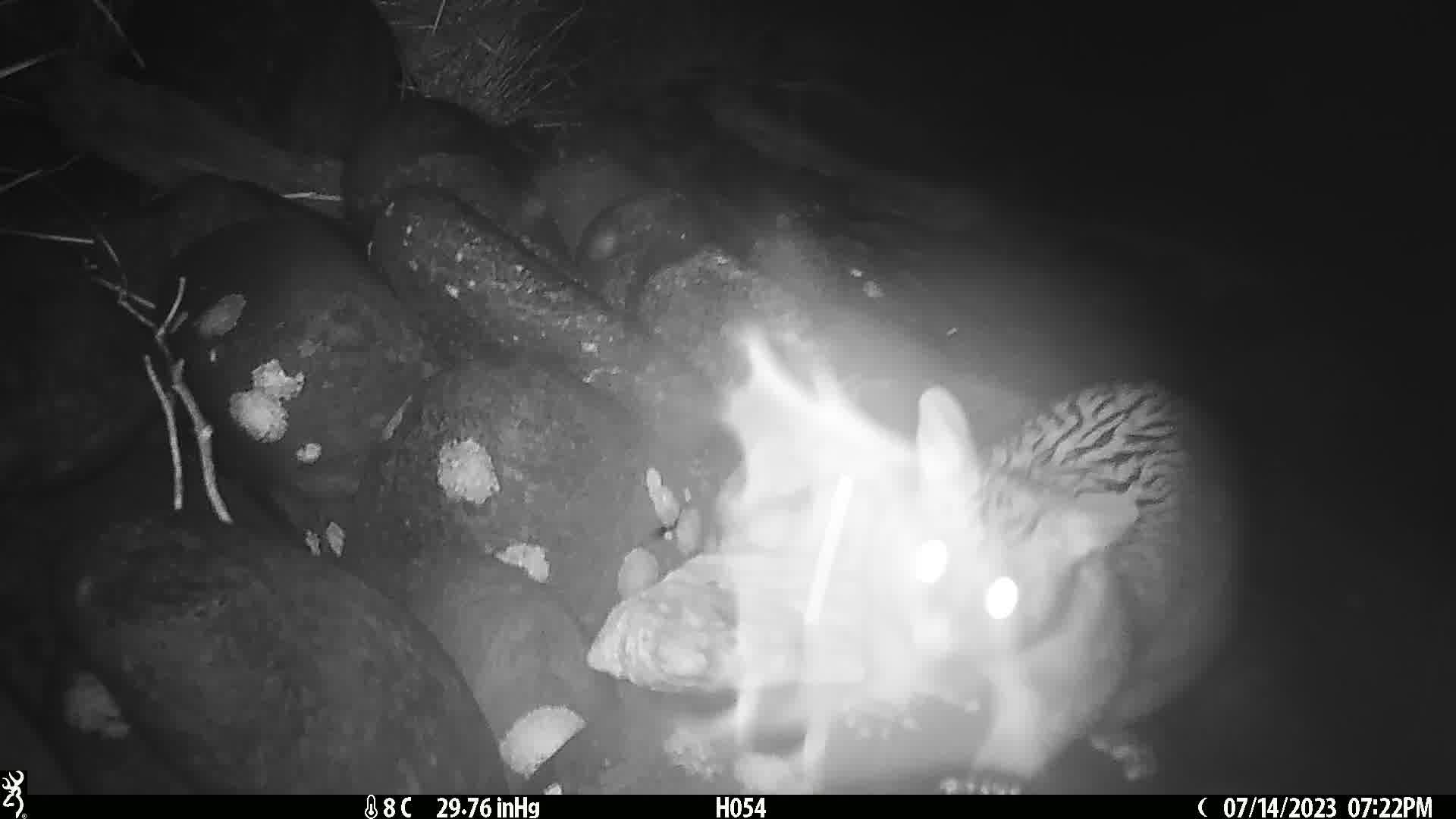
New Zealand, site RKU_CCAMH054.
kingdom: Animalia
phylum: Chordata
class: Mammalia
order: Diprotodontia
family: Phalangeridae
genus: Trichosurus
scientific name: Trichosurus vulpecula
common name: common brushtail possum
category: possum